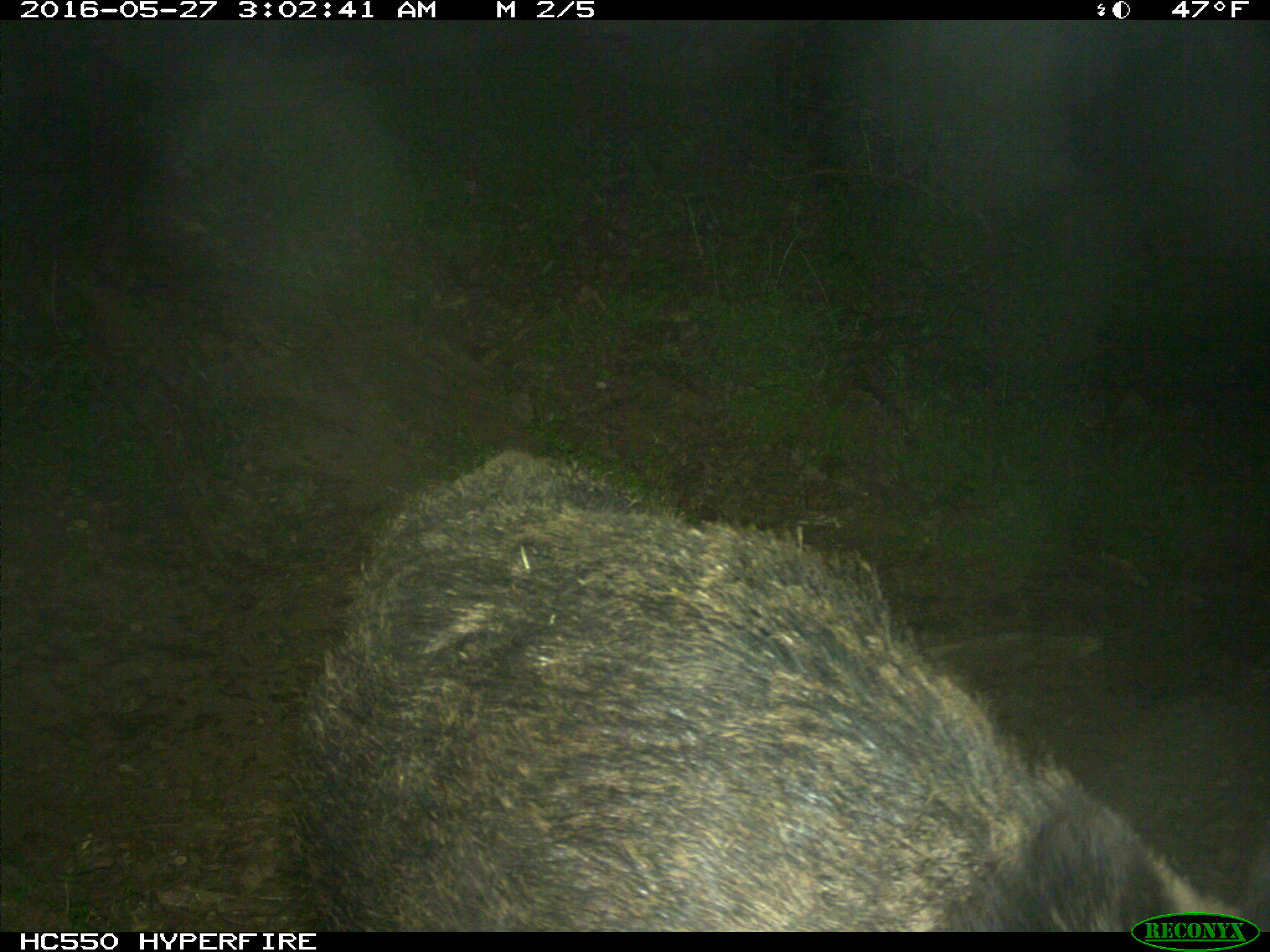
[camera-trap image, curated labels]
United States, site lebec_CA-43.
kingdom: Animalia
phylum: Chordata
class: Mammalia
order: Artiodactyla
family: Suidae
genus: Sus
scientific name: Sus scrofa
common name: wild boar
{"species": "Sus scrofa (wild boar)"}